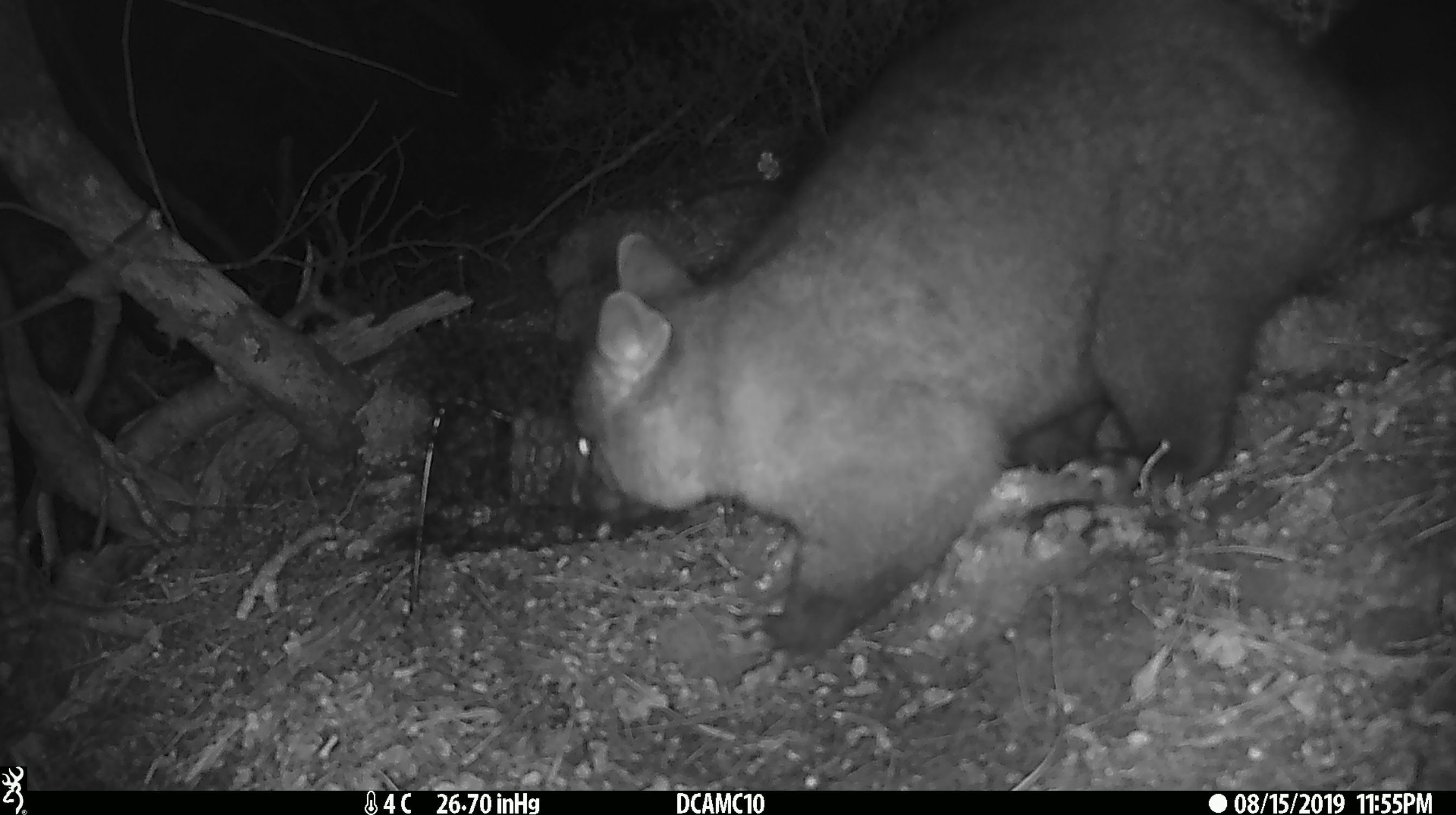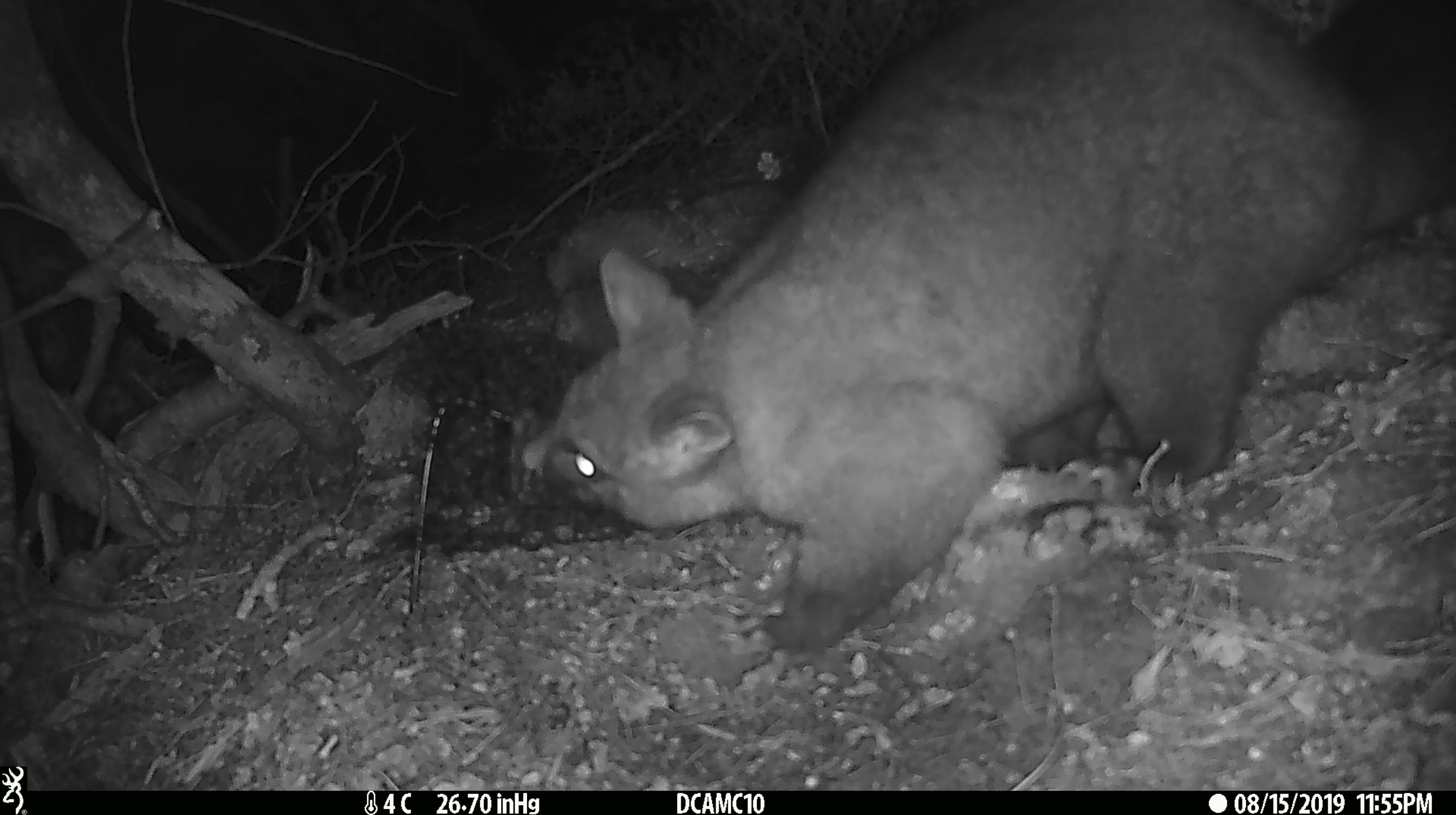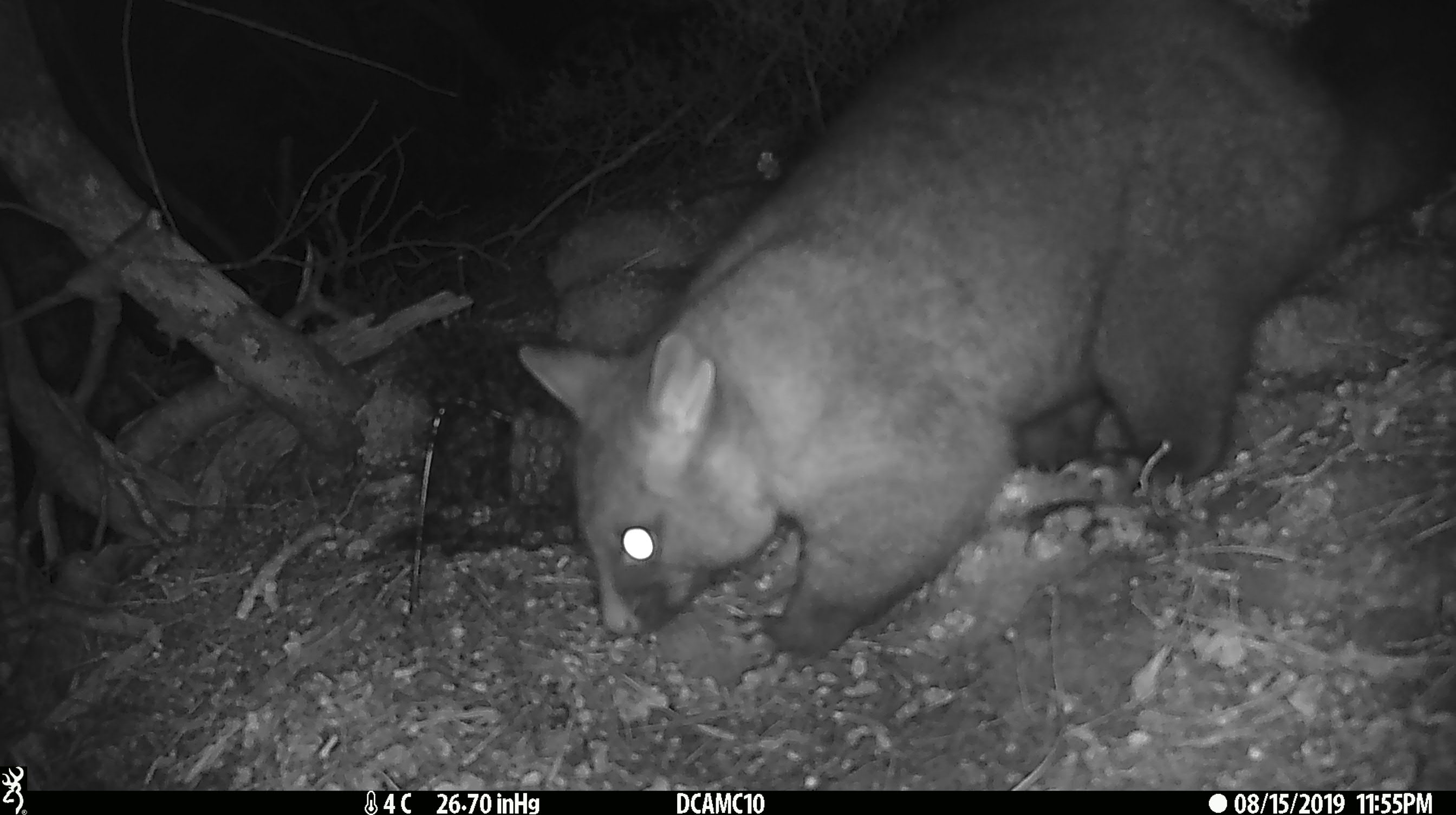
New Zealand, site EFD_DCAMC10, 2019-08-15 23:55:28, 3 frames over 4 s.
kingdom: Animalia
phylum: Chordata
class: Mammalia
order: Diprotodontia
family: Phalangeridae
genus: Trichosurus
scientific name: Trichosurus vulpecula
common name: common brushtail possum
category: possum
Possum (common brushtail possum) (Trichosurus vulpecula).